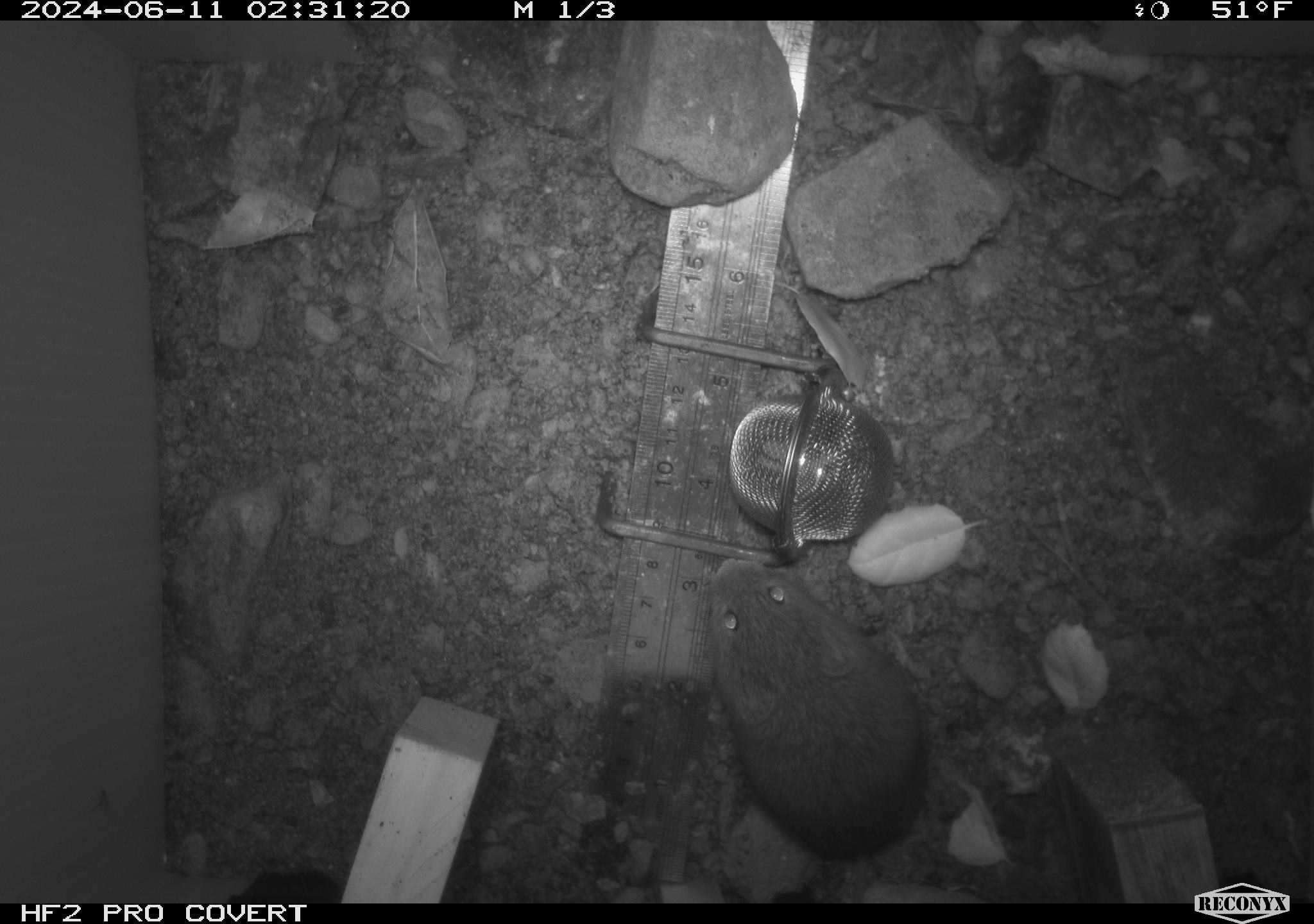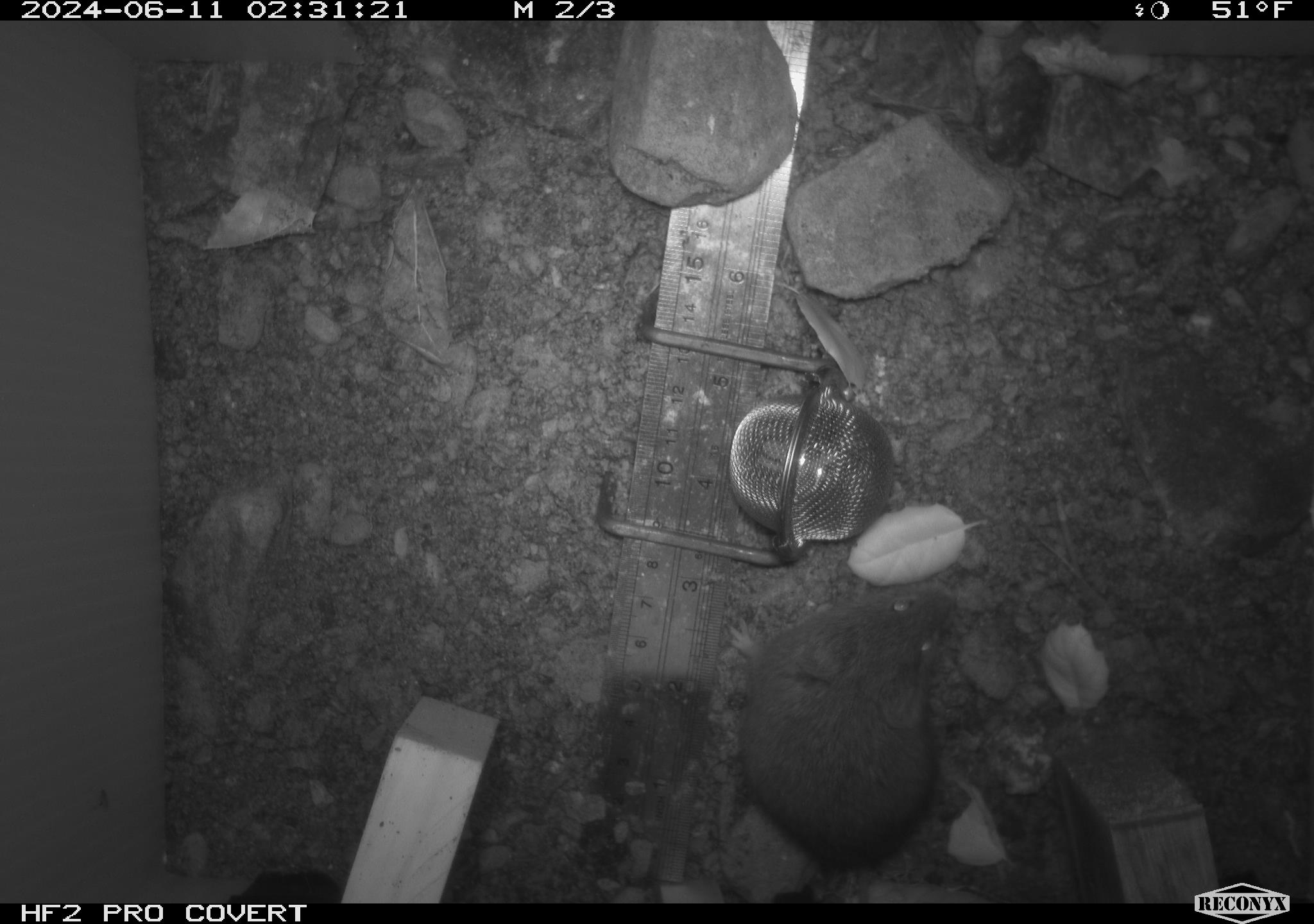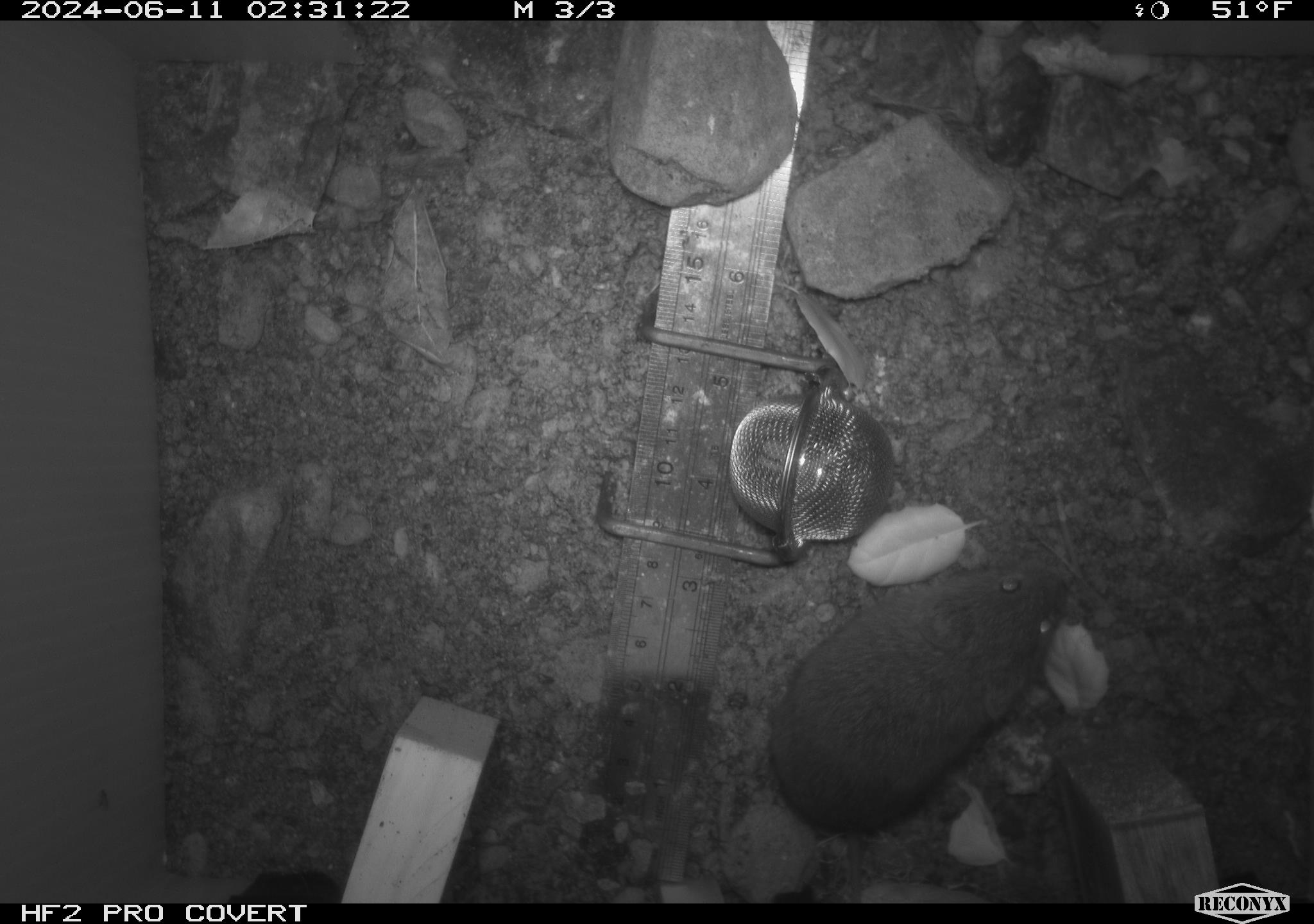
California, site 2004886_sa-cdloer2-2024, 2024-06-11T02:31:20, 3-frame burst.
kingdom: Animalia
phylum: Chordata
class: Mammalia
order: Rodentia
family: Cricetidae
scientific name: Arvicolinae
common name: voles, lemmings, and muskrats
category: arvicolinae subfamily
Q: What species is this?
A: Arvicolinae subfamily (voles, lemmings, and muskrats) (Arvicolinae).